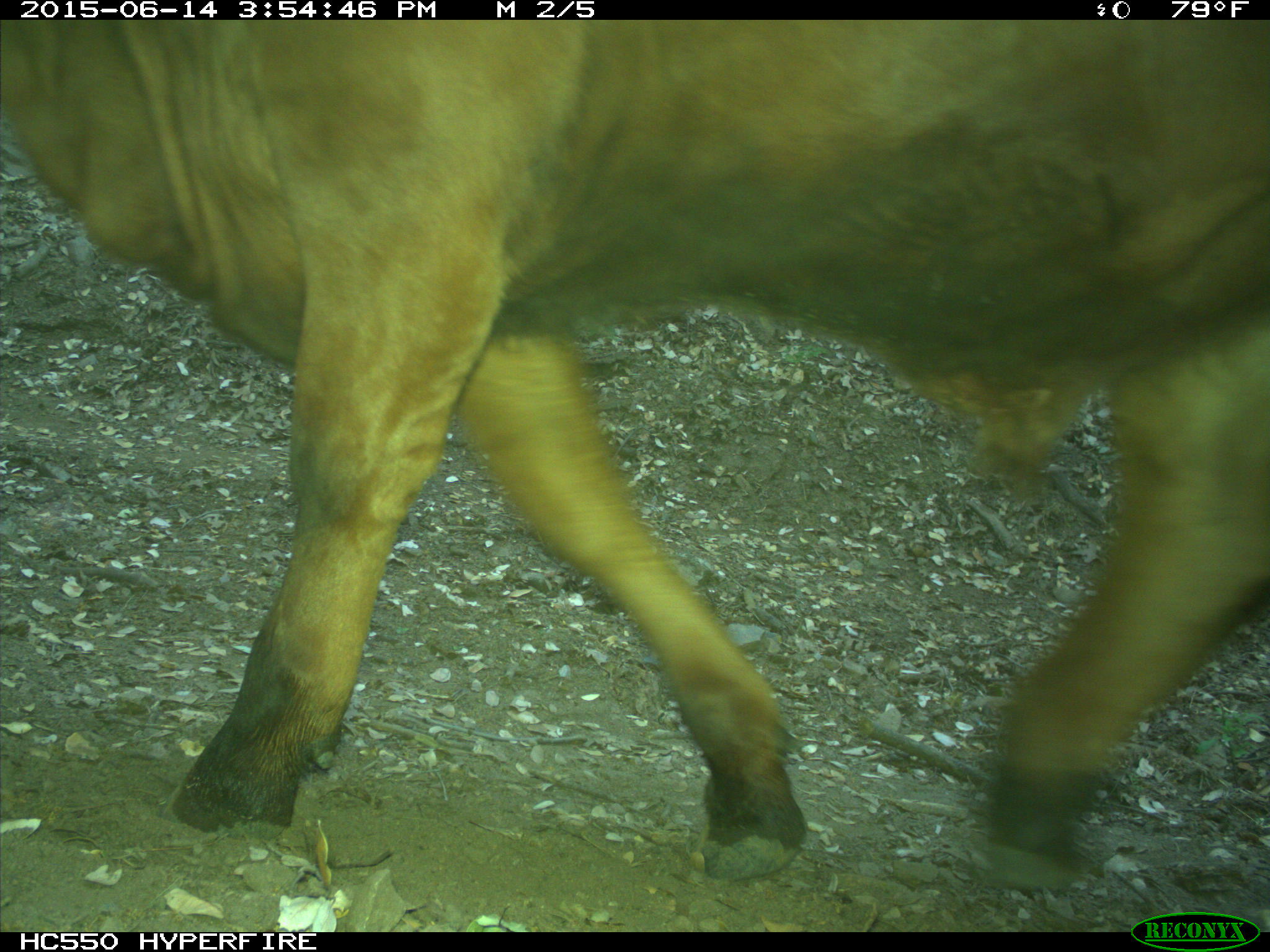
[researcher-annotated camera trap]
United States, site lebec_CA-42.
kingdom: Animalia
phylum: Chordata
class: Mammalia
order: Artiodactyla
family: Bovidae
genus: Bos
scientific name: Bos taurus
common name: domestic cow